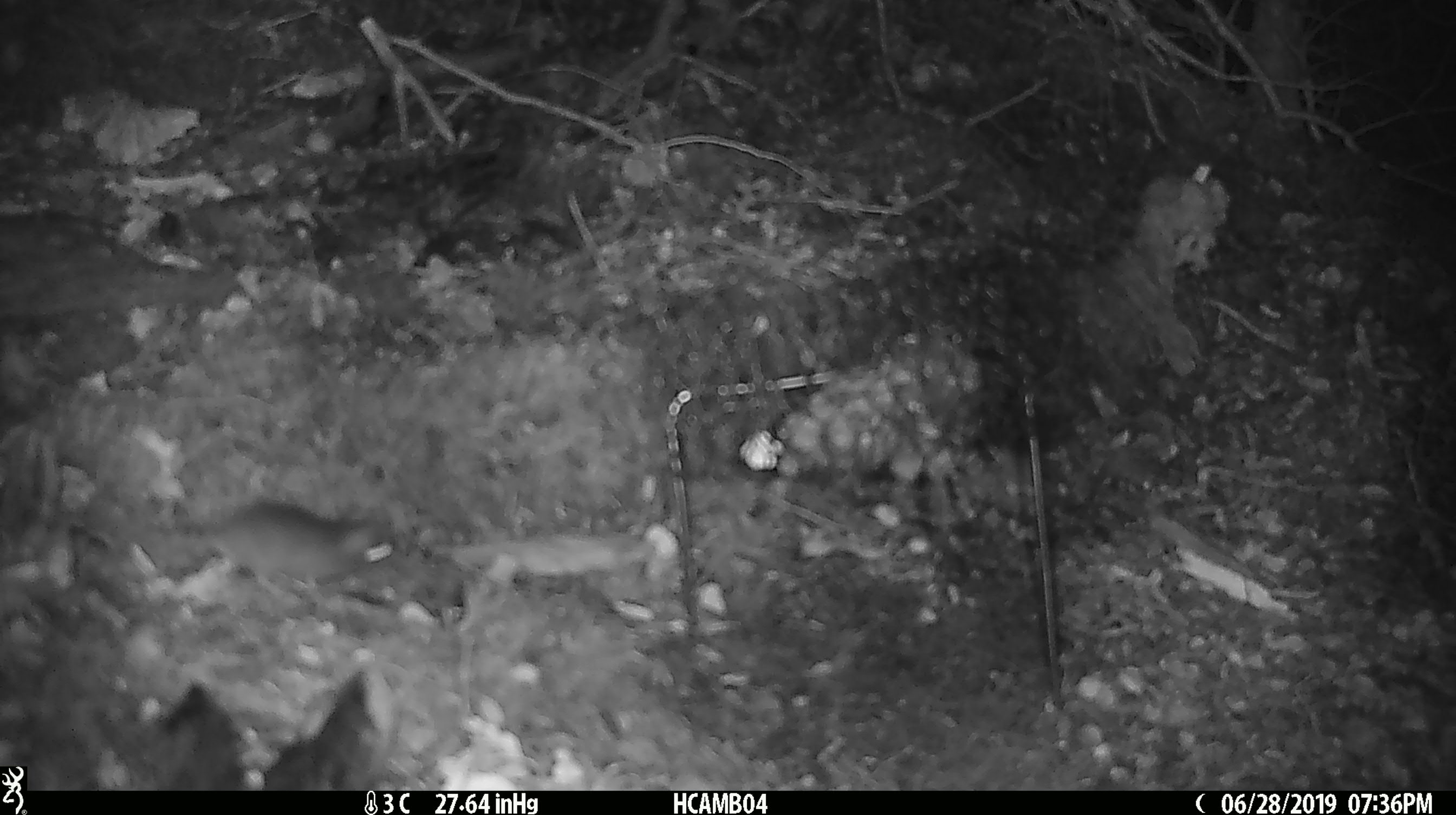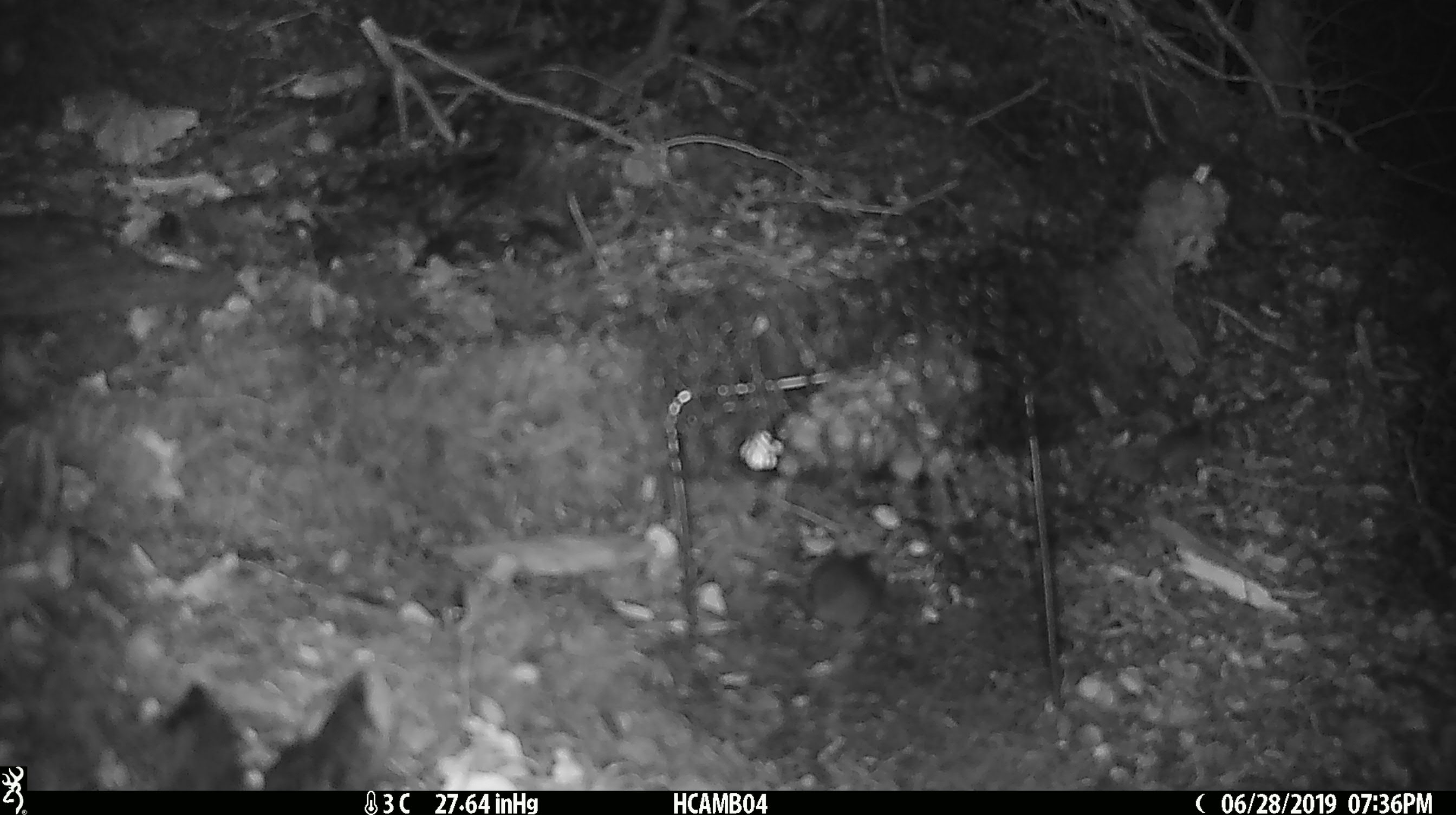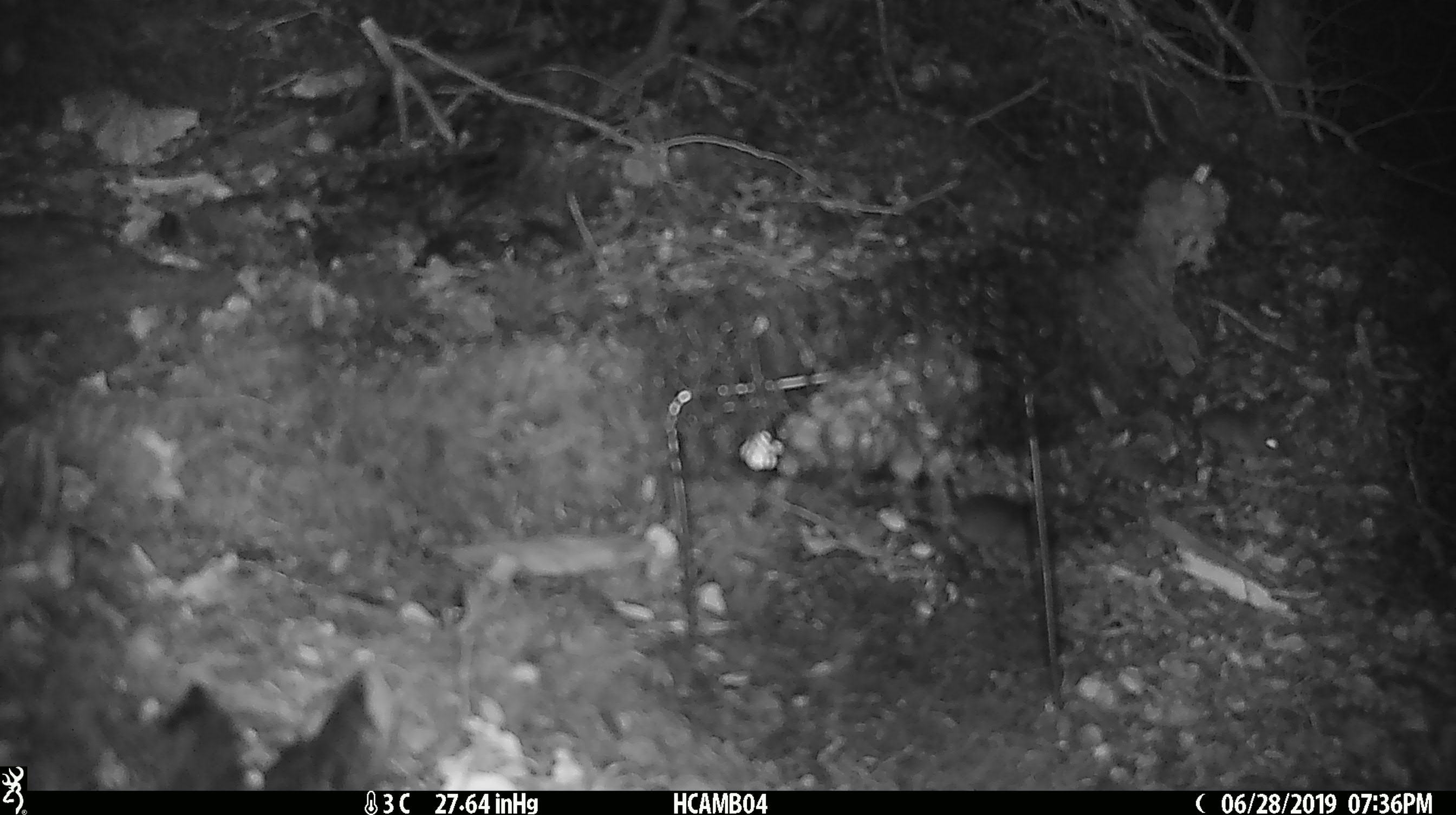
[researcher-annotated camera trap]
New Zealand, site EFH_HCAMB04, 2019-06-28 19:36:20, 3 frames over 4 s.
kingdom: Animalia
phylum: Chordata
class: Mammalia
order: Rodentia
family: Muridae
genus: Mus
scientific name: Mus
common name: mouse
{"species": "mouse (Mus)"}